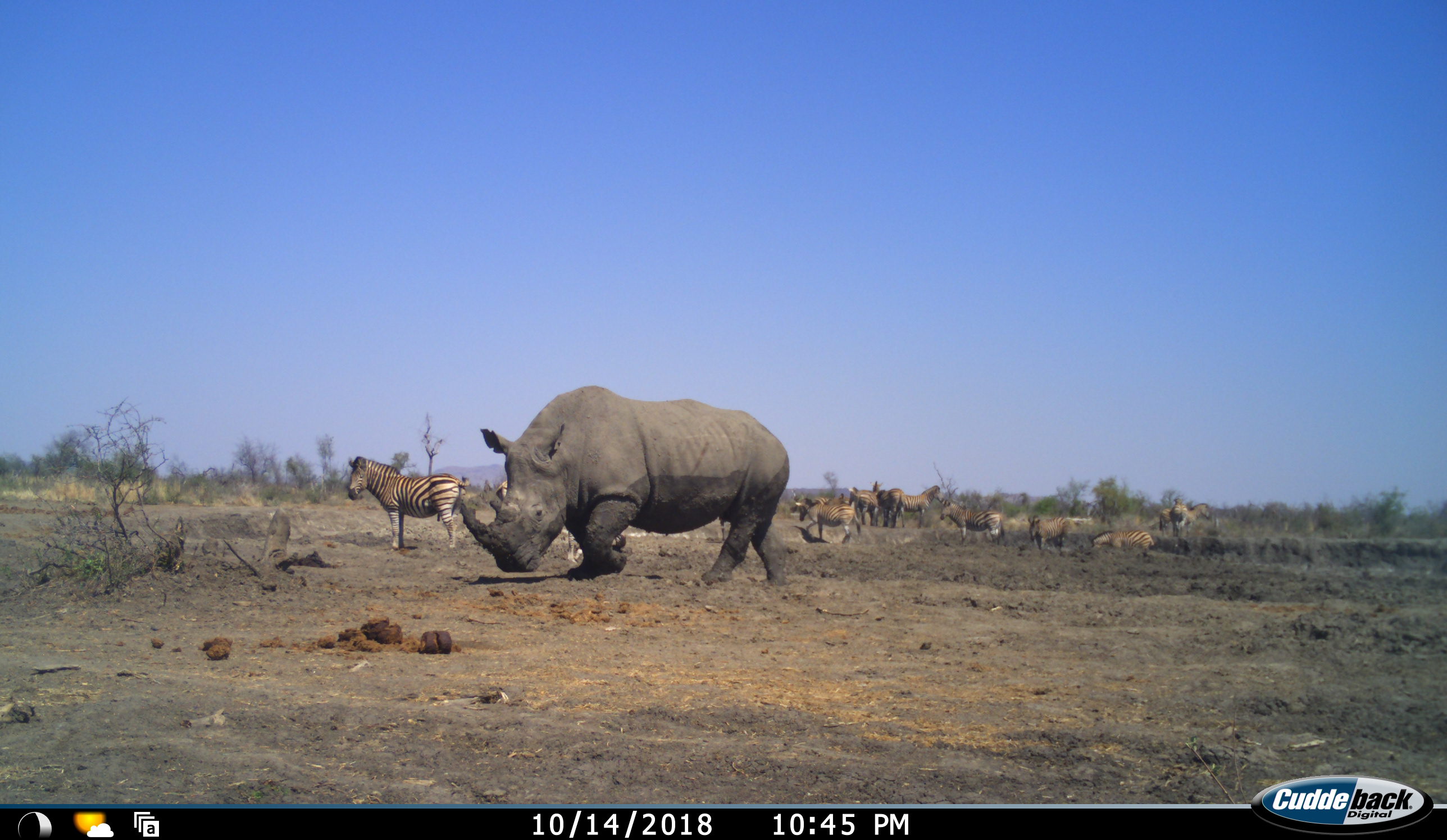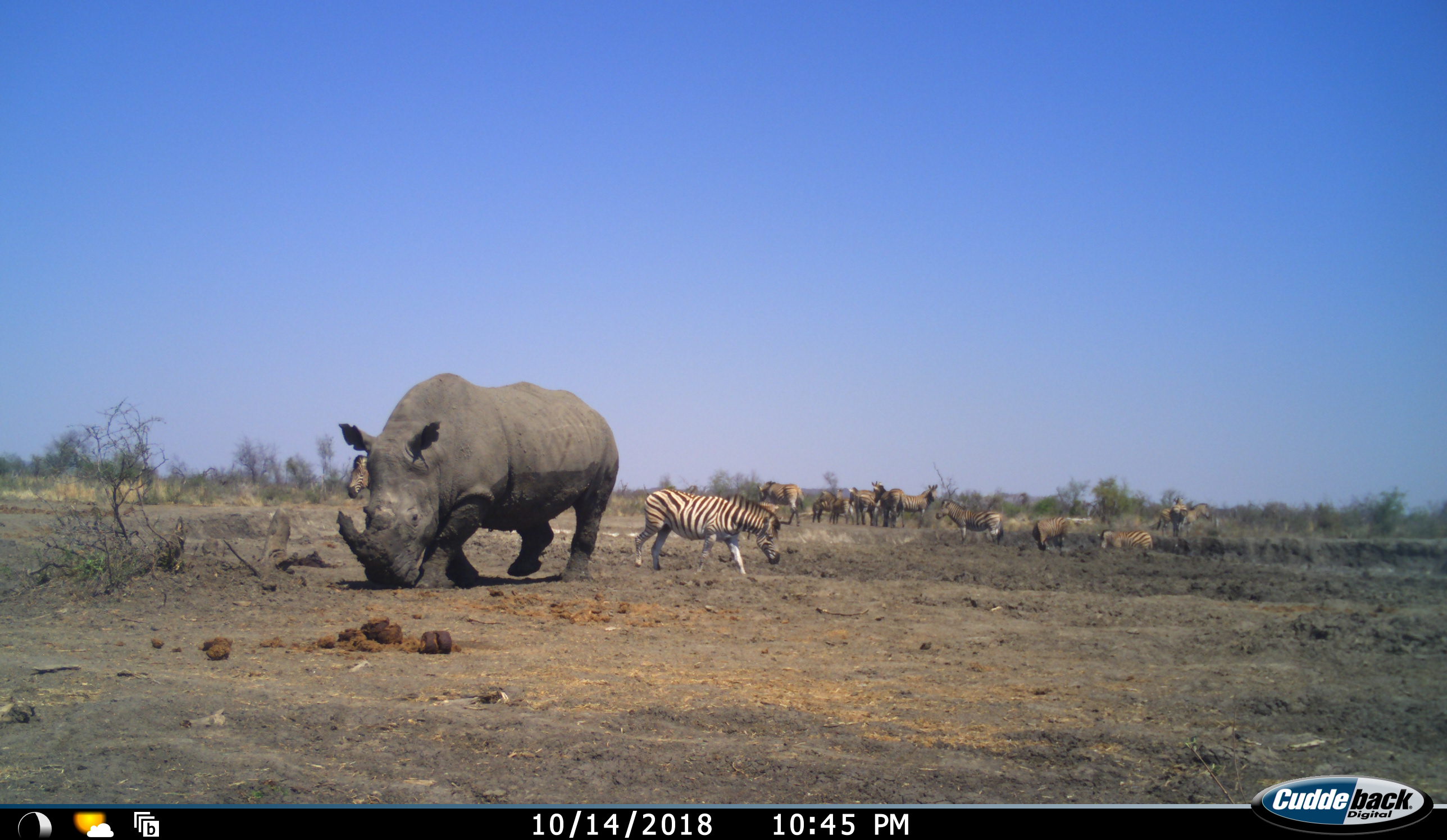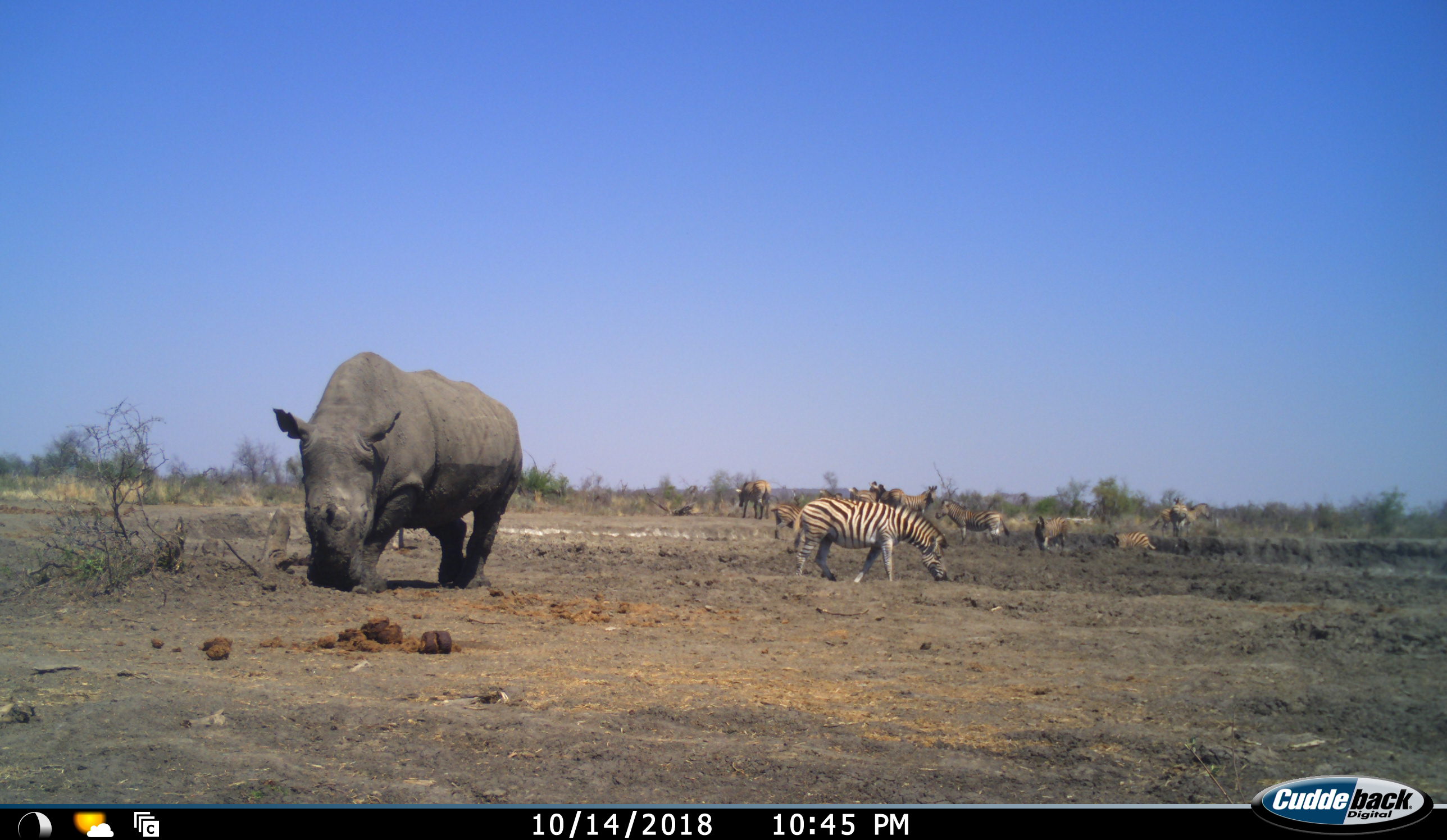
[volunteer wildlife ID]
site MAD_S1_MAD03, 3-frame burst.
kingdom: Animalia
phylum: Chordata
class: Mammalia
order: Perissodactyla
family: Rhinocerotidae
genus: Ceratotherium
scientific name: Ceratotherium simum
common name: white rhinoceros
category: rhinoceroswhite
Rhinoceroswhite (white rhinoceros) (Ceratotherium simum), count 1. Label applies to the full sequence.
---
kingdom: Animalia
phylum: Chordata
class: Mammalia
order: Perissodactyla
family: Equidae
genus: Equus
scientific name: Equus quagga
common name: plains zebra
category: zebraplains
Zebraplains (plains zebra) (Equus quagga), count 11-50. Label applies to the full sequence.